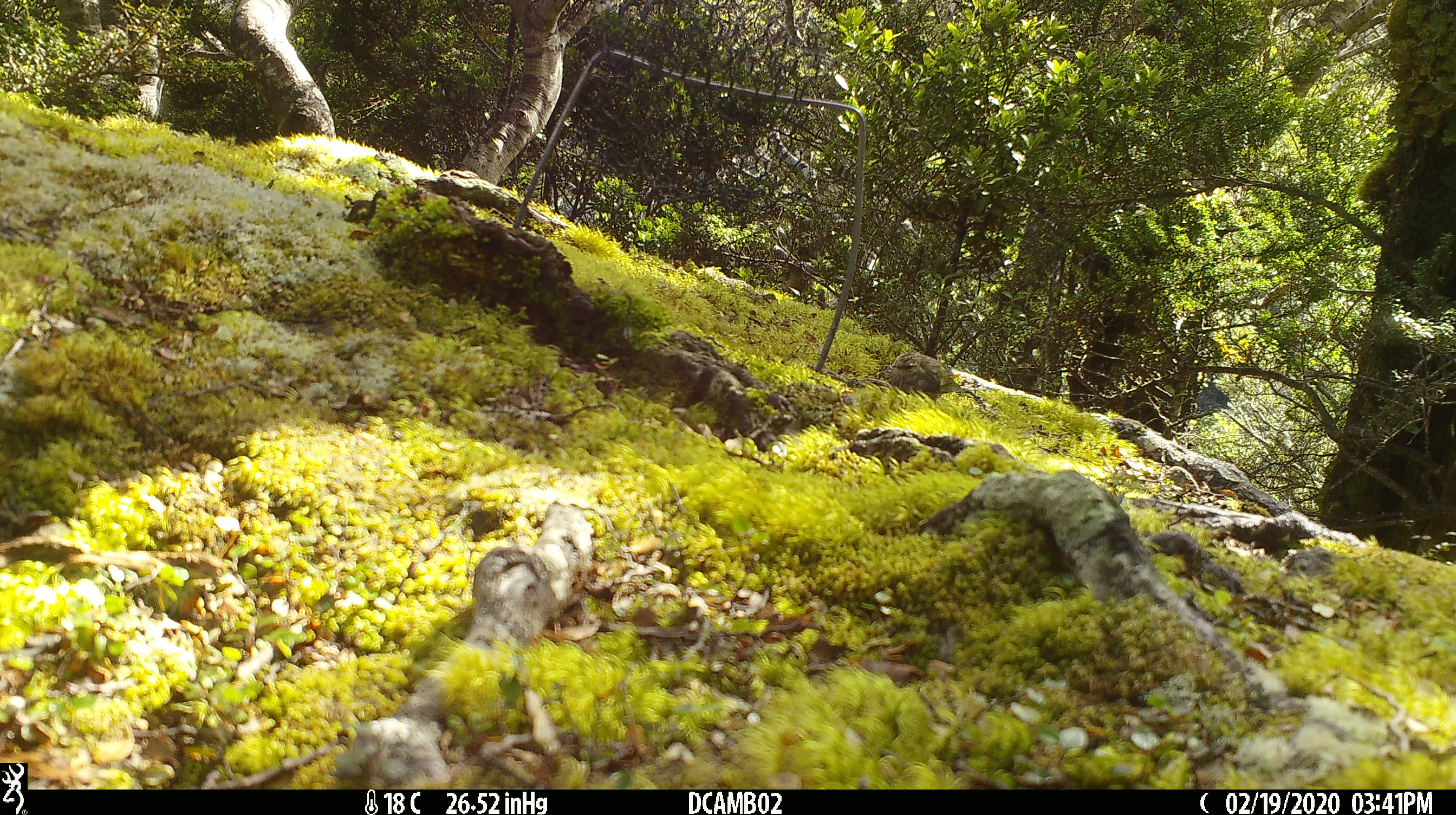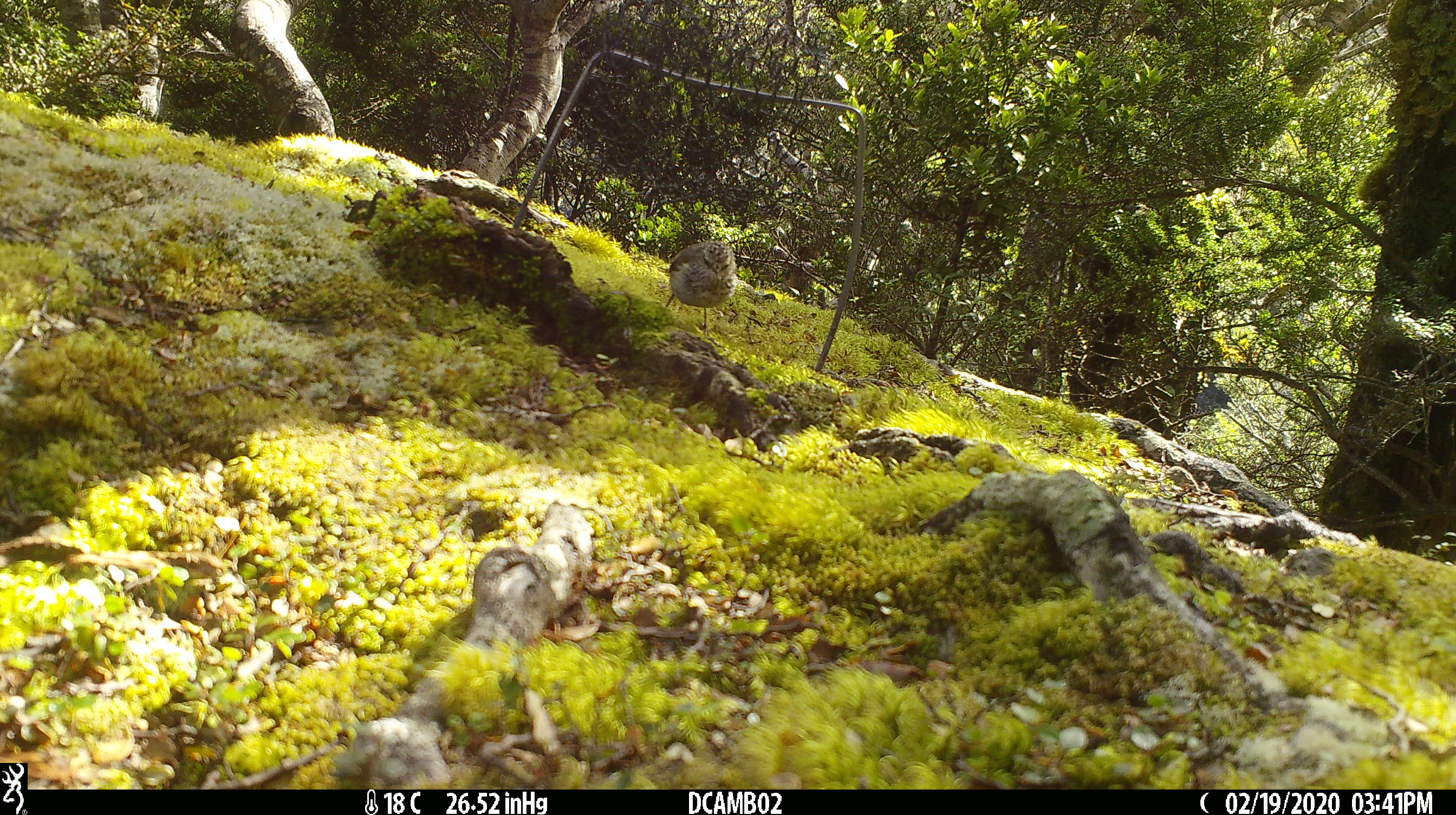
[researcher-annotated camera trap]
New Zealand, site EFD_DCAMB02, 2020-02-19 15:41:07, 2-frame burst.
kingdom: Animalia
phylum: Chordata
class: Aves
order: Passeriformes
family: Acanthisittidae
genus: Acanthisitta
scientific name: Acanthisitta chloris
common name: rifleman